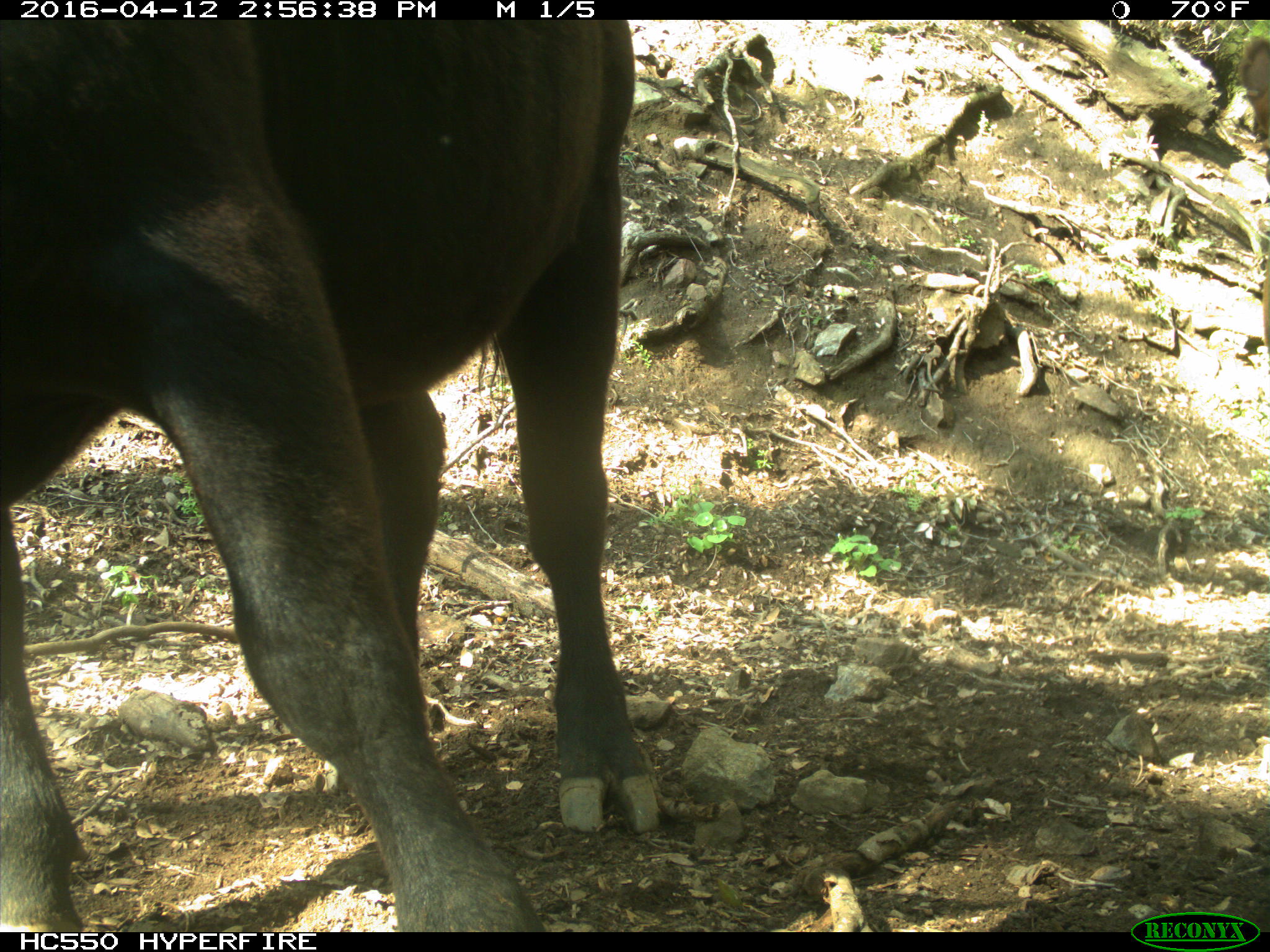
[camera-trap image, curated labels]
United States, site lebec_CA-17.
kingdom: Animalia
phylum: Chordata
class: Mammalia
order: Artiodactyla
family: Bovidae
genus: Bos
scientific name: Bos taurus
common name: domestic cow